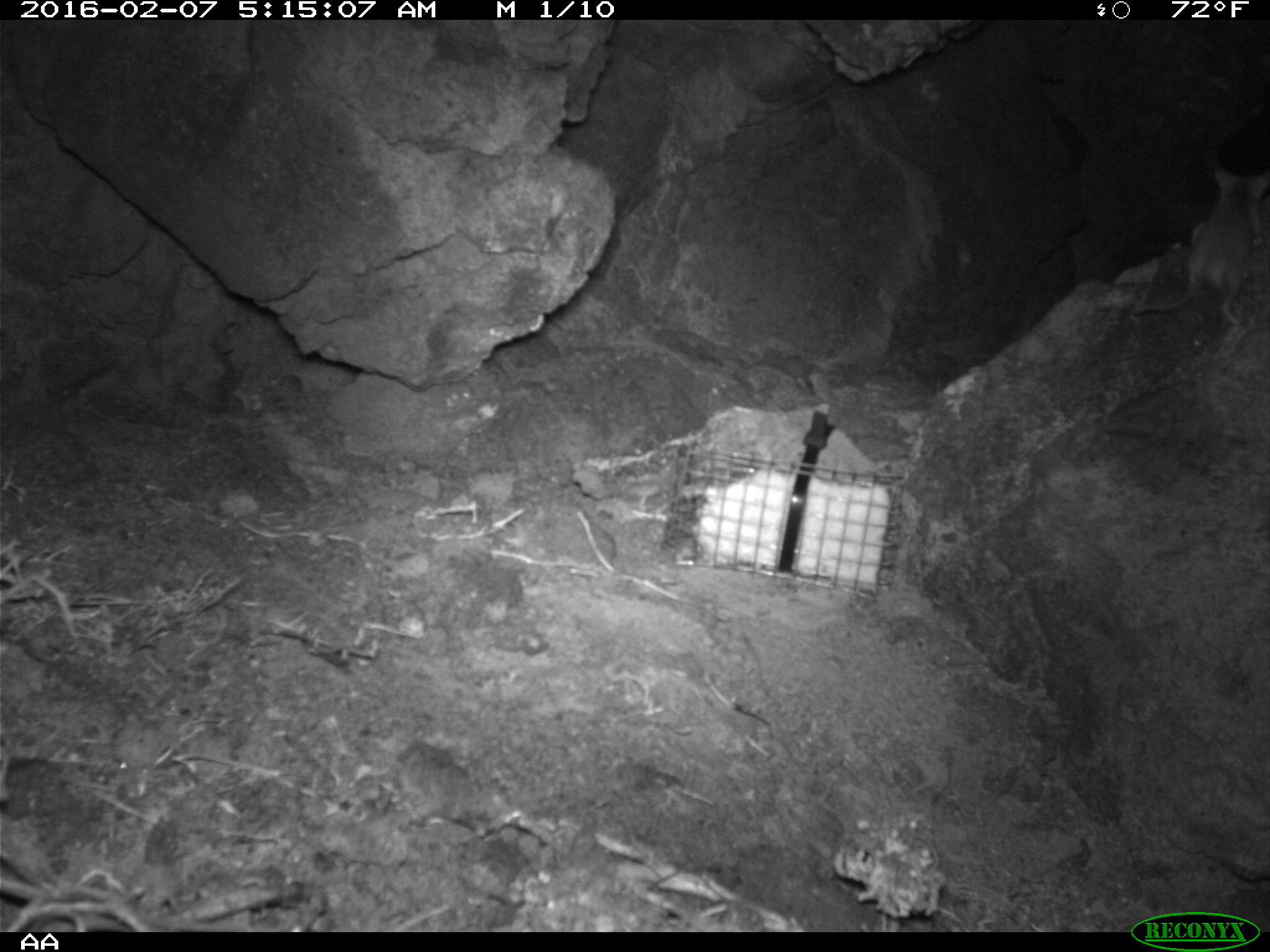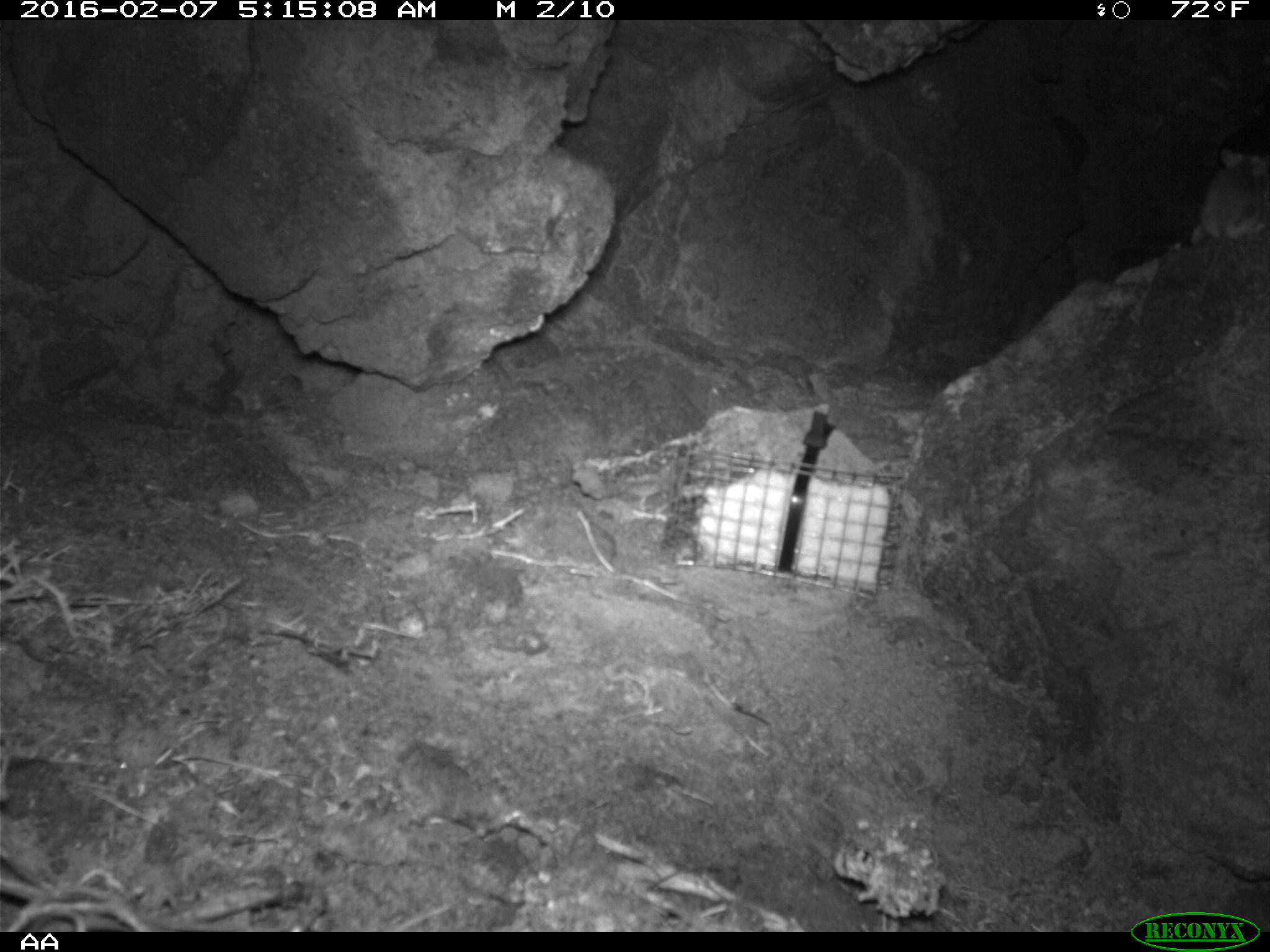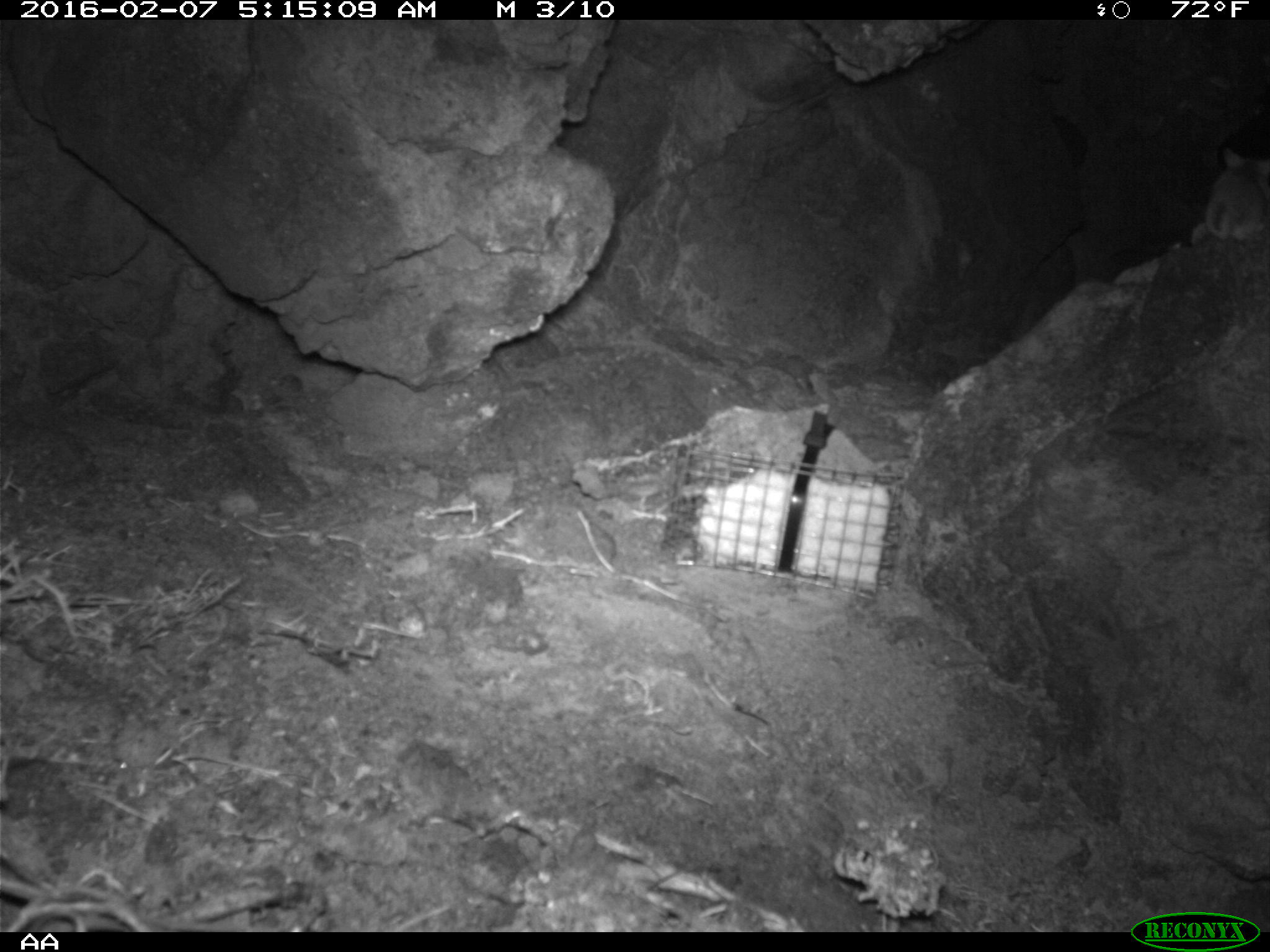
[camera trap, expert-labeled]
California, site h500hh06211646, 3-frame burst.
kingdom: Animalia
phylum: Chordata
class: Mammalia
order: Rodentia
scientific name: Rodentia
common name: rodent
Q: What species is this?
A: Rodent (Rodentia).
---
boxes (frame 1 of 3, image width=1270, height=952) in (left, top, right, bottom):
rodent: (1135, 169, 1269, 323)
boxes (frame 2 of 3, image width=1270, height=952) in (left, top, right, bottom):
rodent: (1194, 145, 1269, 296)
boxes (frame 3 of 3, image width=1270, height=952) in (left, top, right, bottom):
rodent: (1202, 148, 1269, 239)